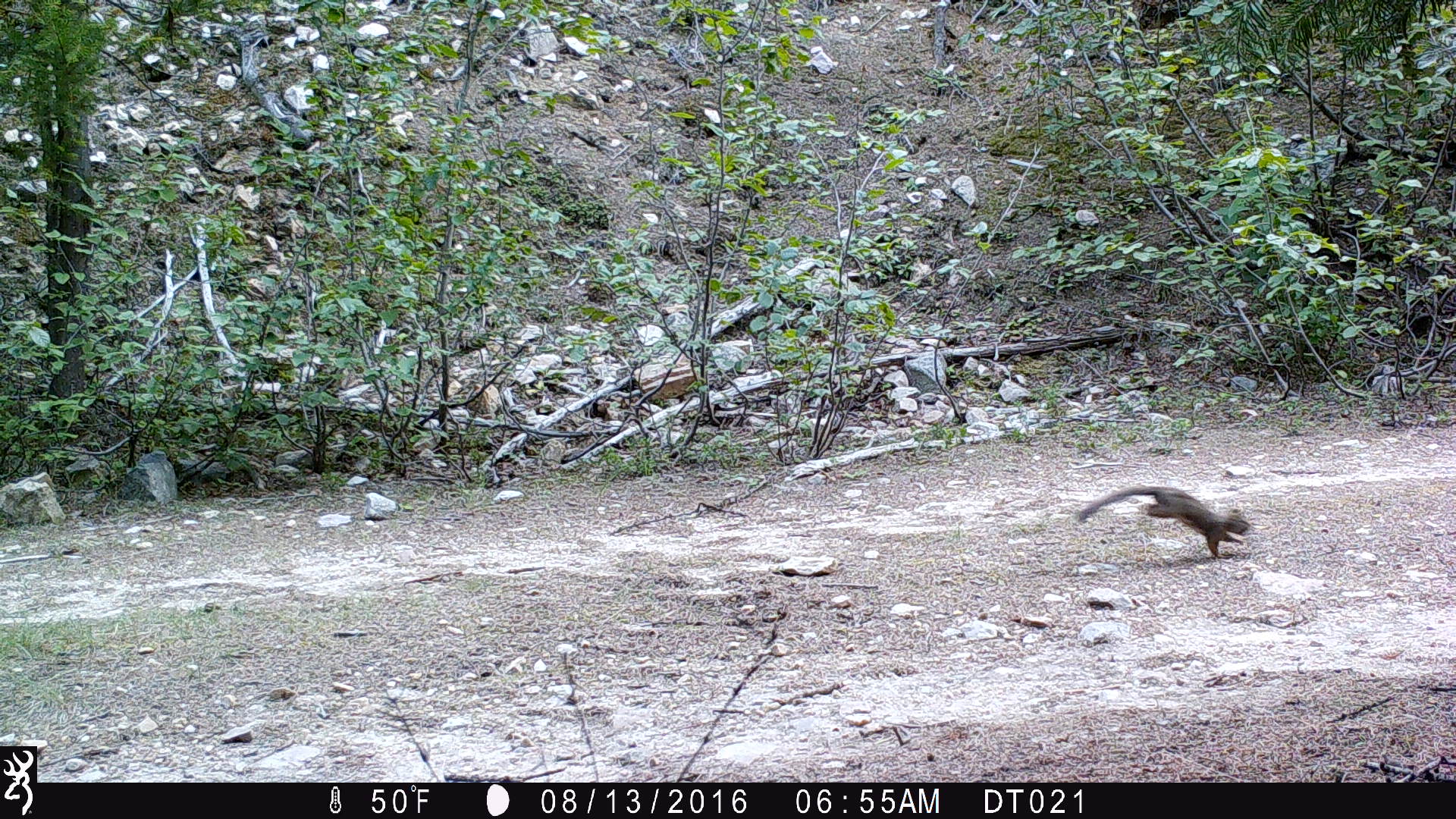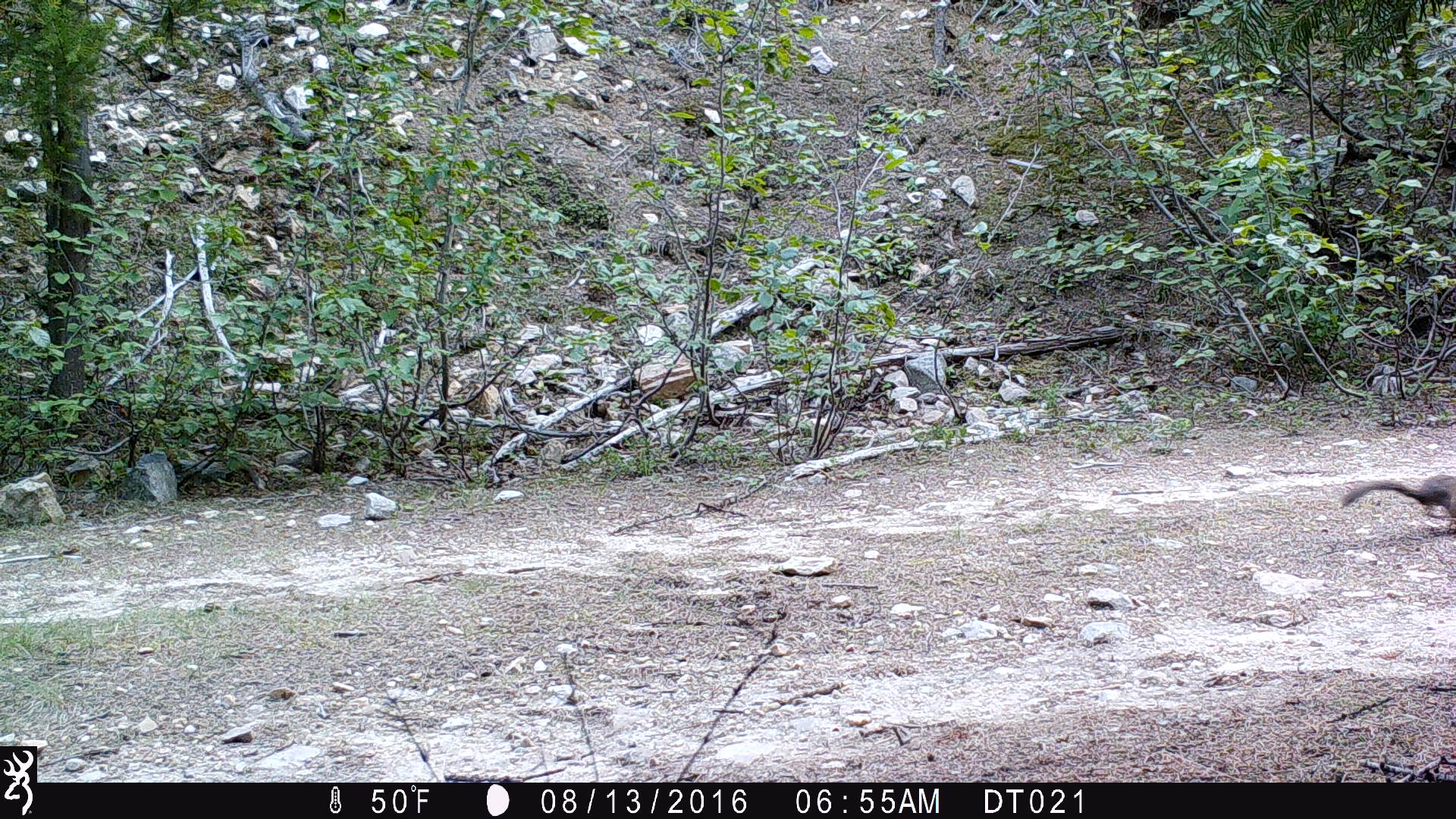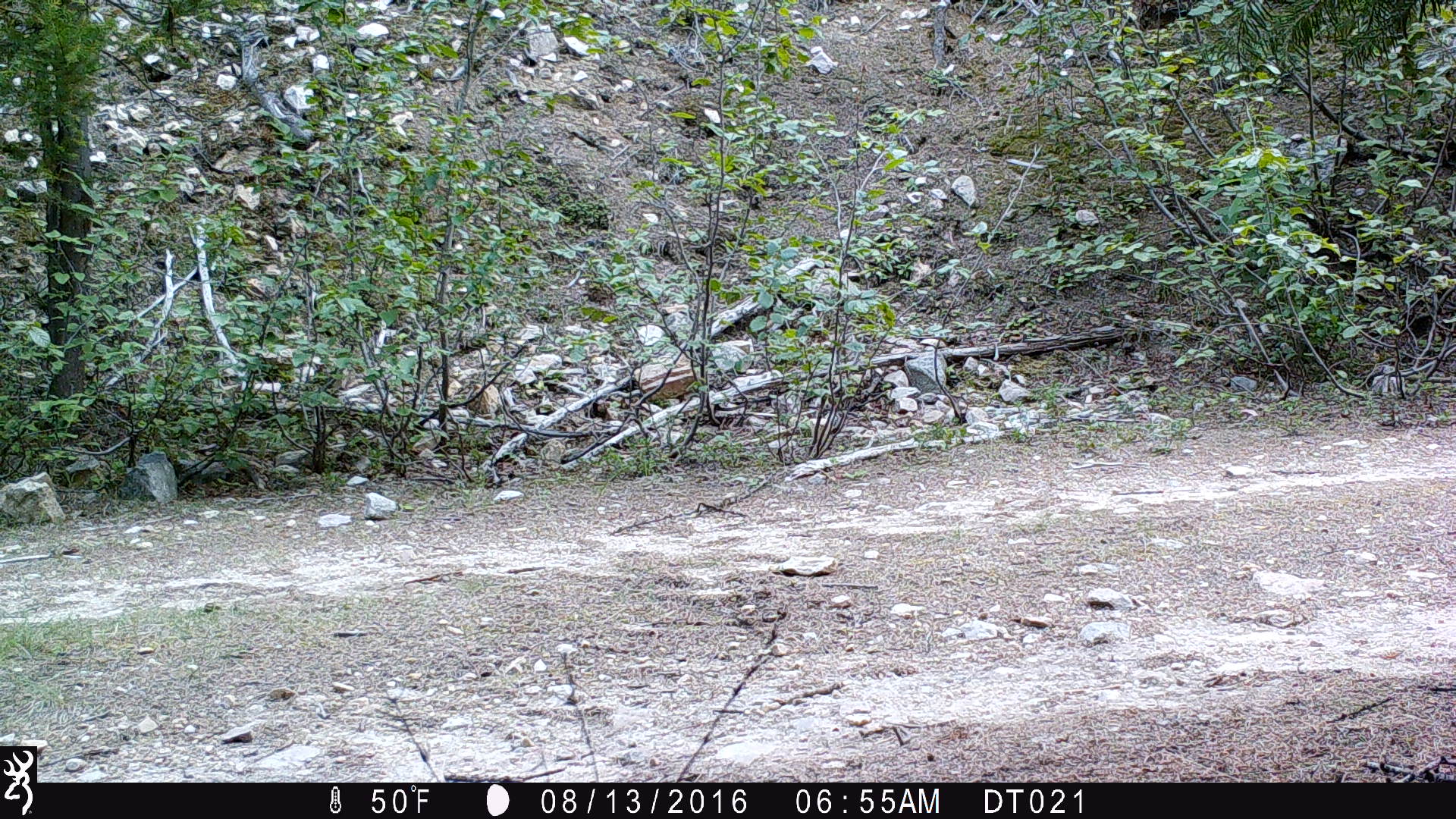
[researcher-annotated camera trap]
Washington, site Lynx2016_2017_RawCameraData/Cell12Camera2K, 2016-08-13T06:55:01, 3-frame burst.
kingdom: Animalia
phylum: Chordata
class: Mammalia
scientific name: Mammalia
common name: small mammal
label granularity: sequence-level